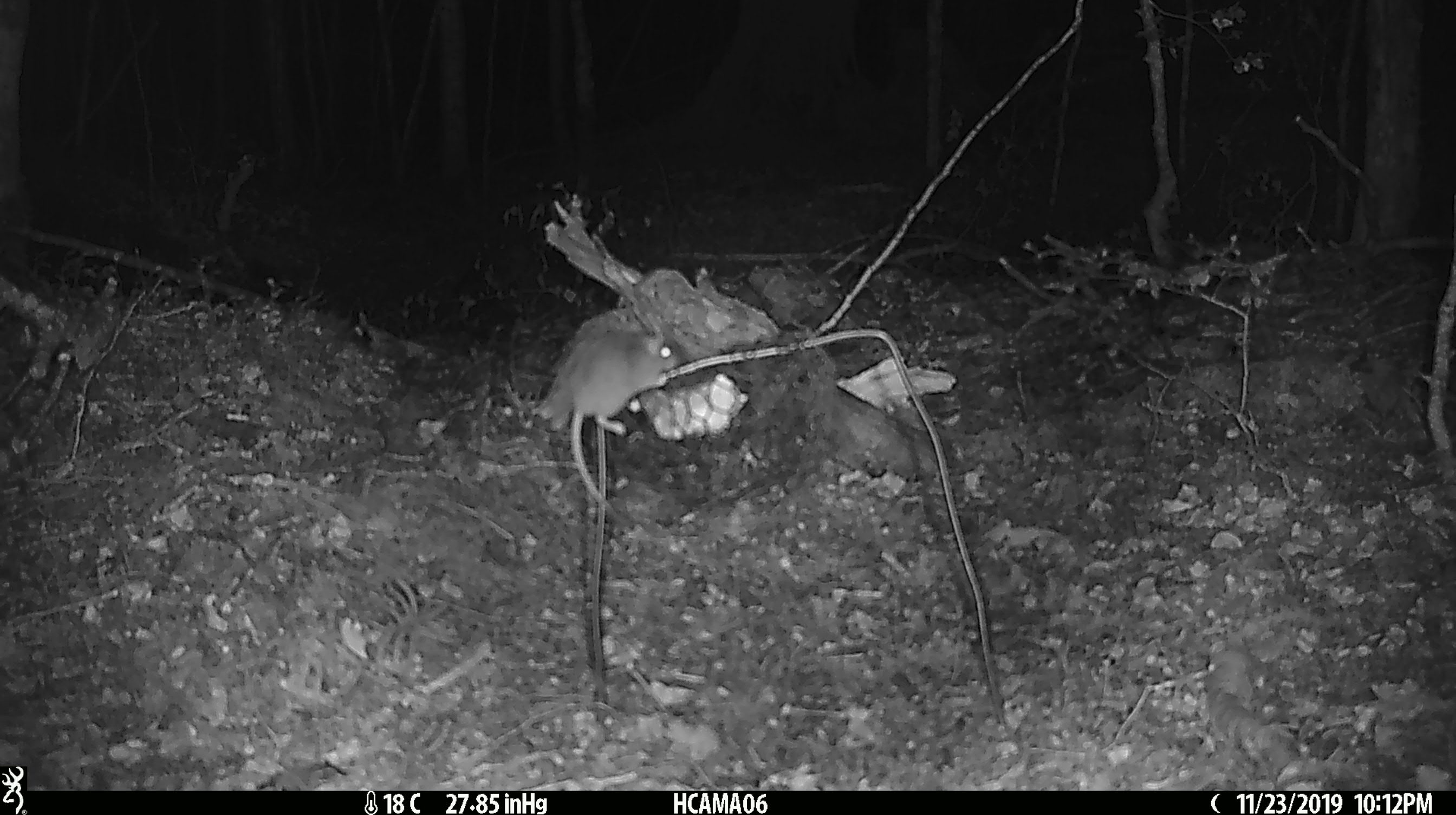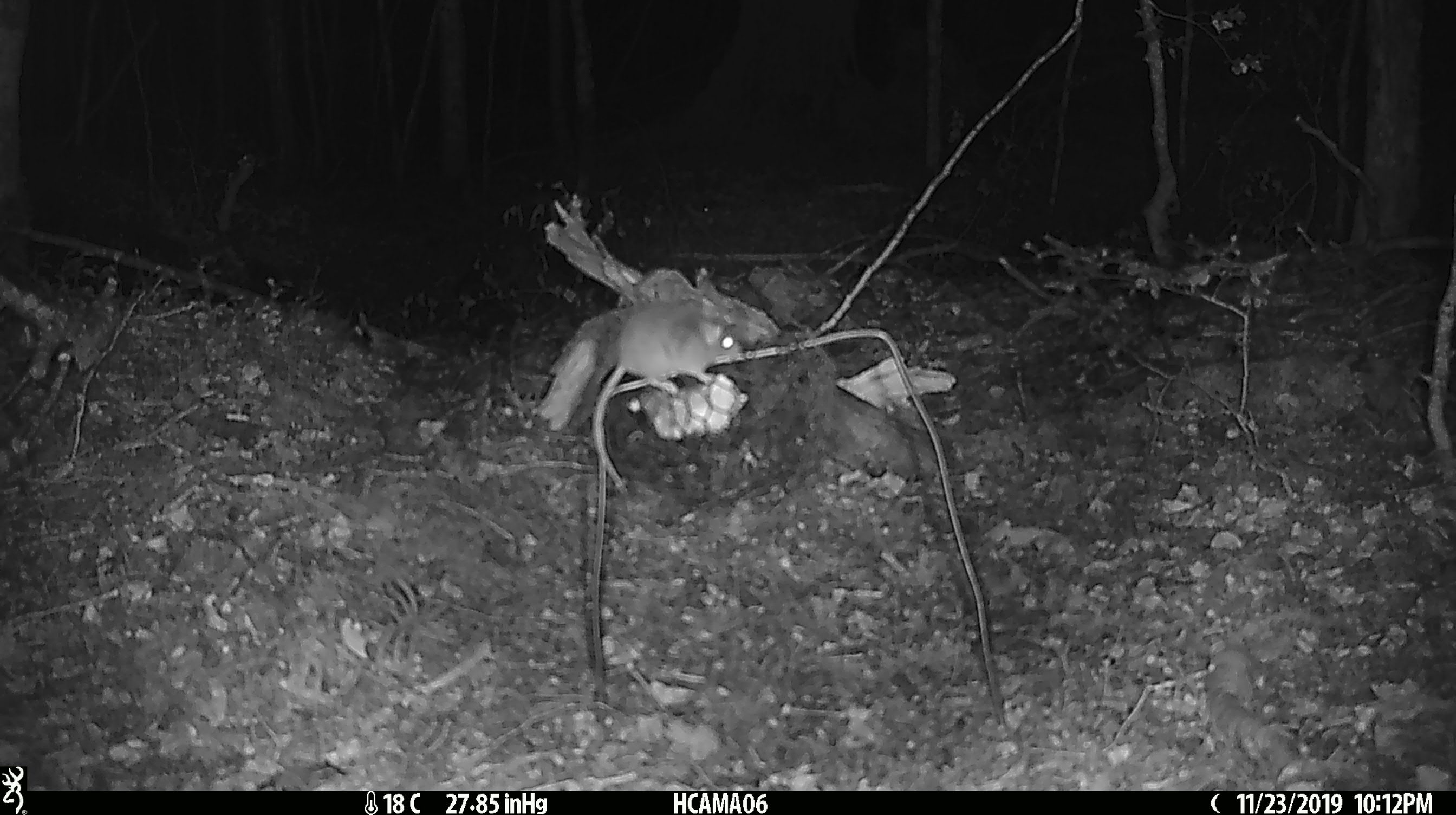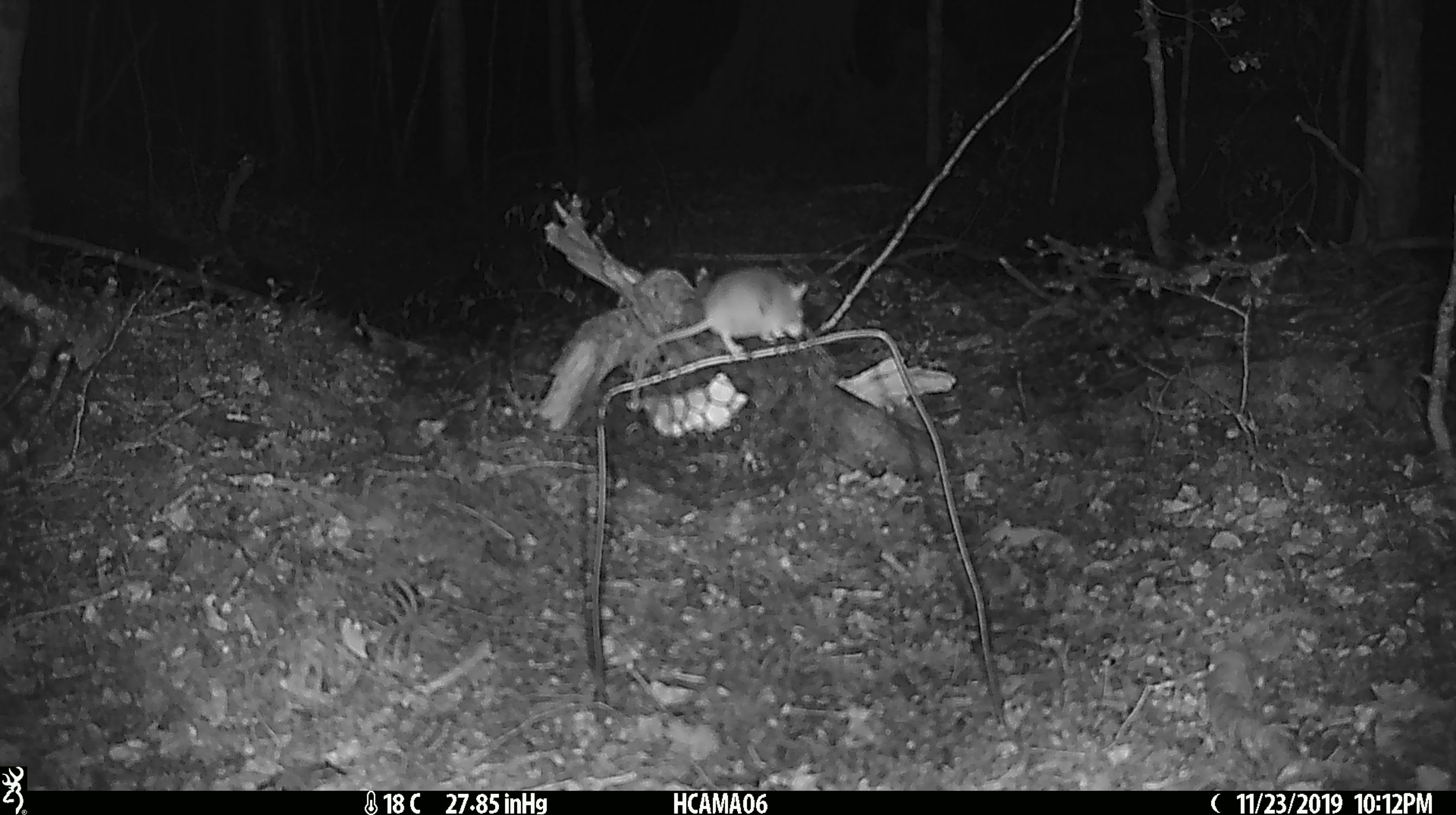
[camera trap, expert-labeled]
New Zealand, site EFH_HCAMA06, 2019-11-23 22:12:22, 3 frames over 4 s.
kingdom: Animalia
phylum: Chordata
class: Mammalia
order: Rodentia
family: Muridae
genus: Mus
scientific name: Mus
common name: mouse